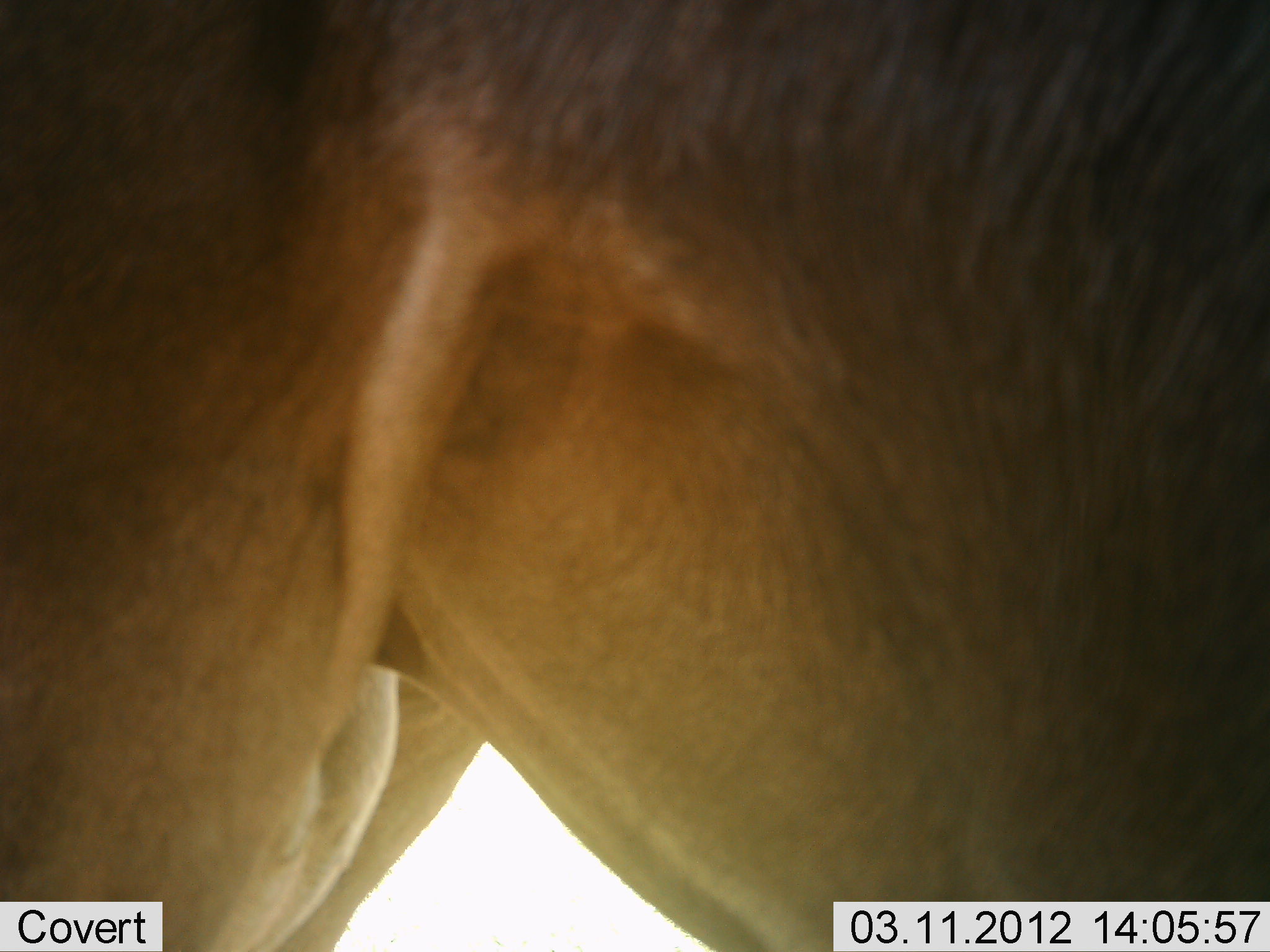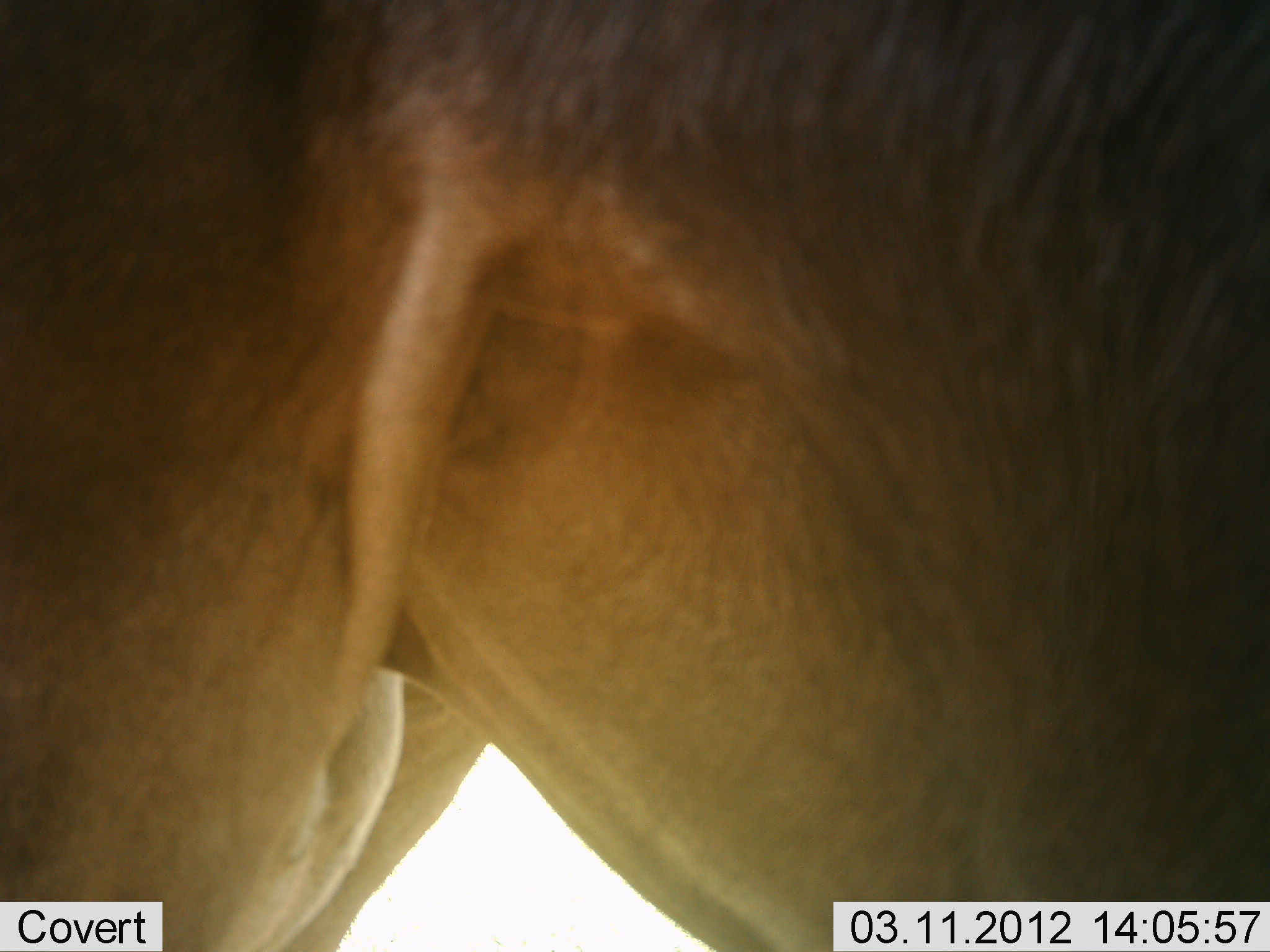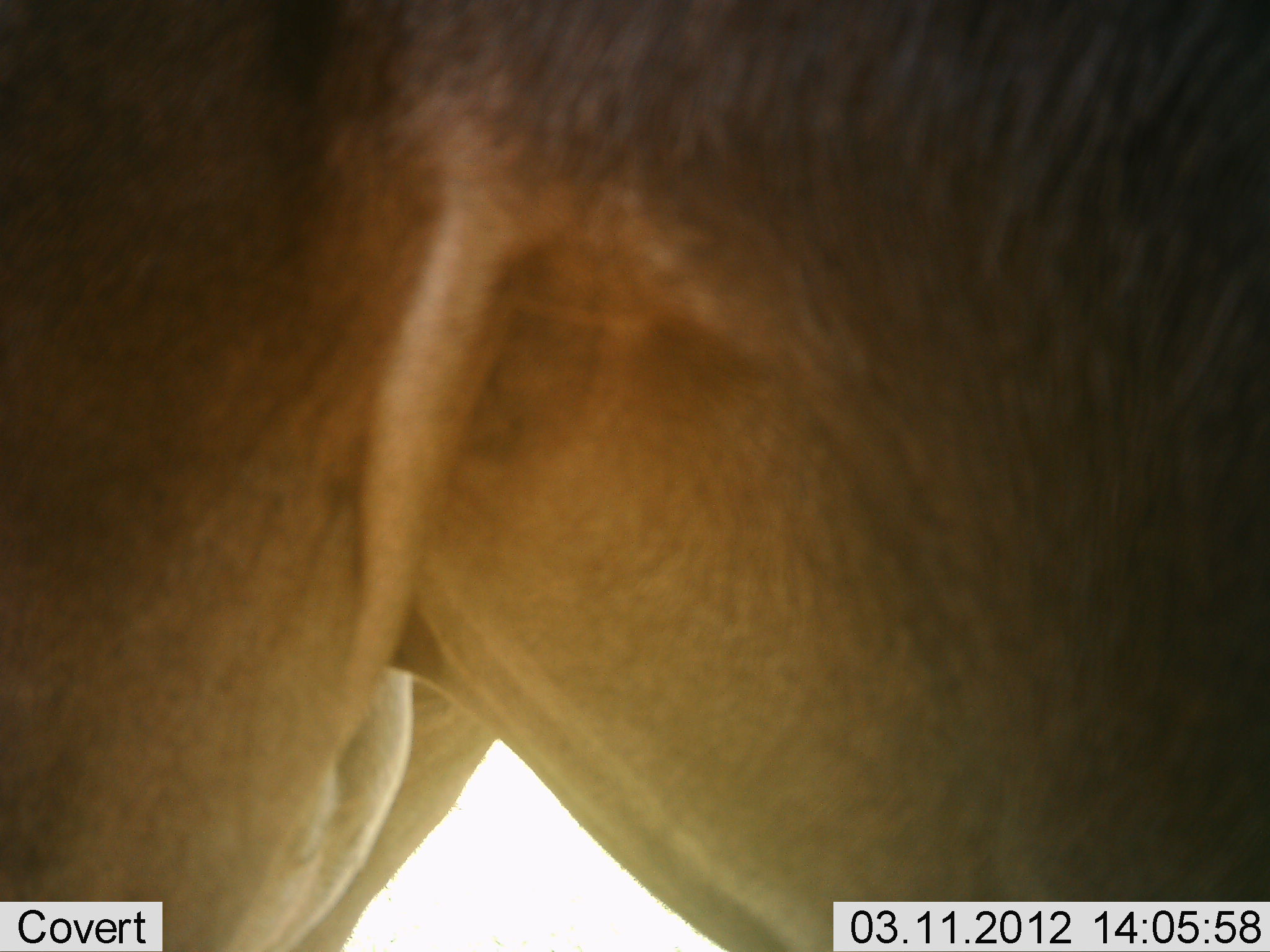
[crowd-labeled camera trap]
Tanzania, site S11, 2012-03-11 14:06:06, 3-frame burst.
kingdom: Animalia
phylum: Chordata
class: Mammalia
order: Artiodactyla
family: Bovidae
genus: Alcelaphus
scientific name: Alcelaphus buselaphus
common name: hartebeest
Hartebeest (Alcelaphus buselaphus), count 1. Behavior (volunteer vote fractions): standing 100%, resting 0%, moving 0%, interacting 0%. Young present (vote fraction): 0%. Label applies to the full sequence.